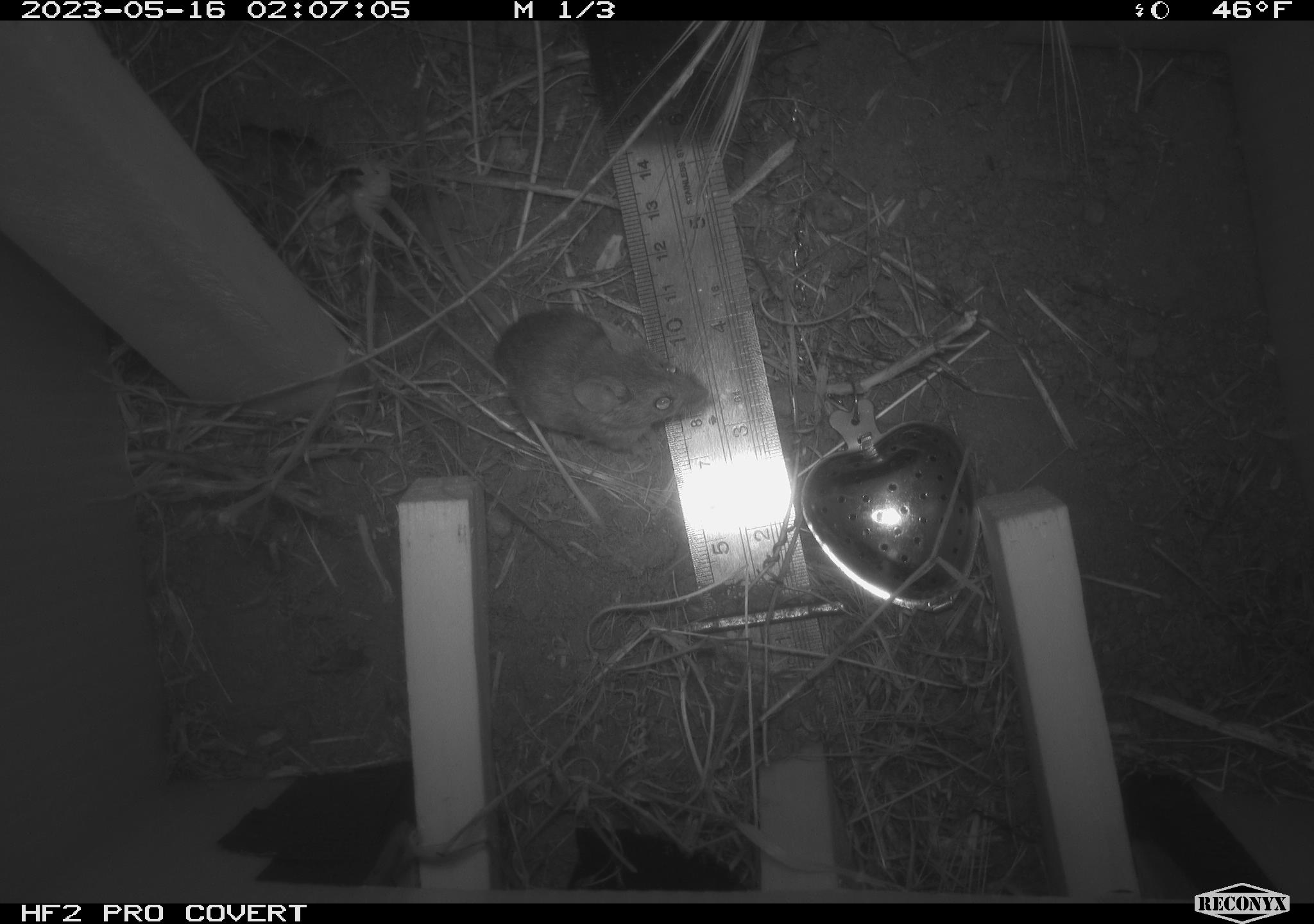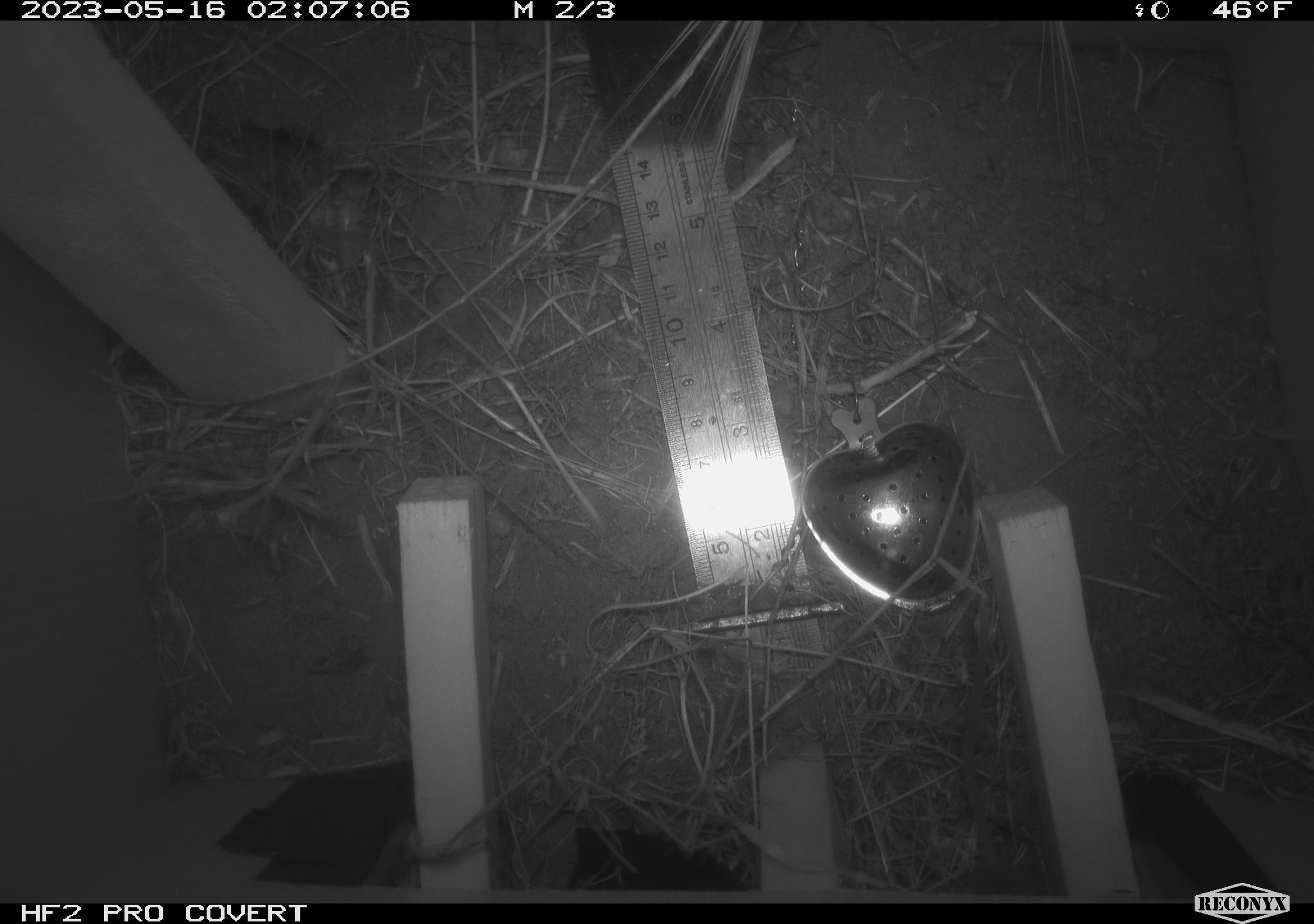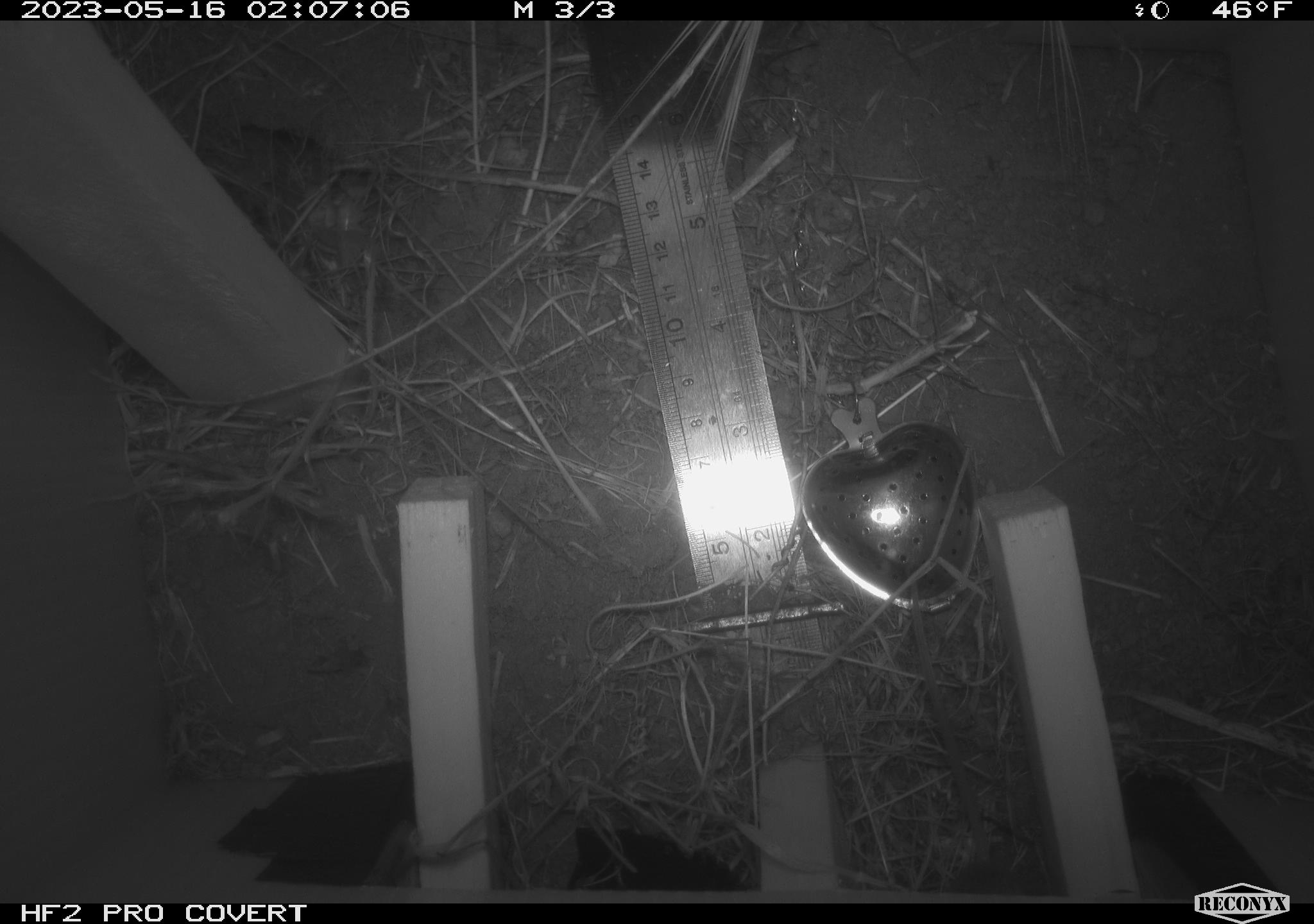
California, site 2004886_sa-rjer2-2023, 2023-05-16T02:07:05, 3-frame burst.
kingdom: Animalia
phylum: Chordata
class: Mammalia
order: Rodentia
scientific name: Rodentia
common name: mouse species